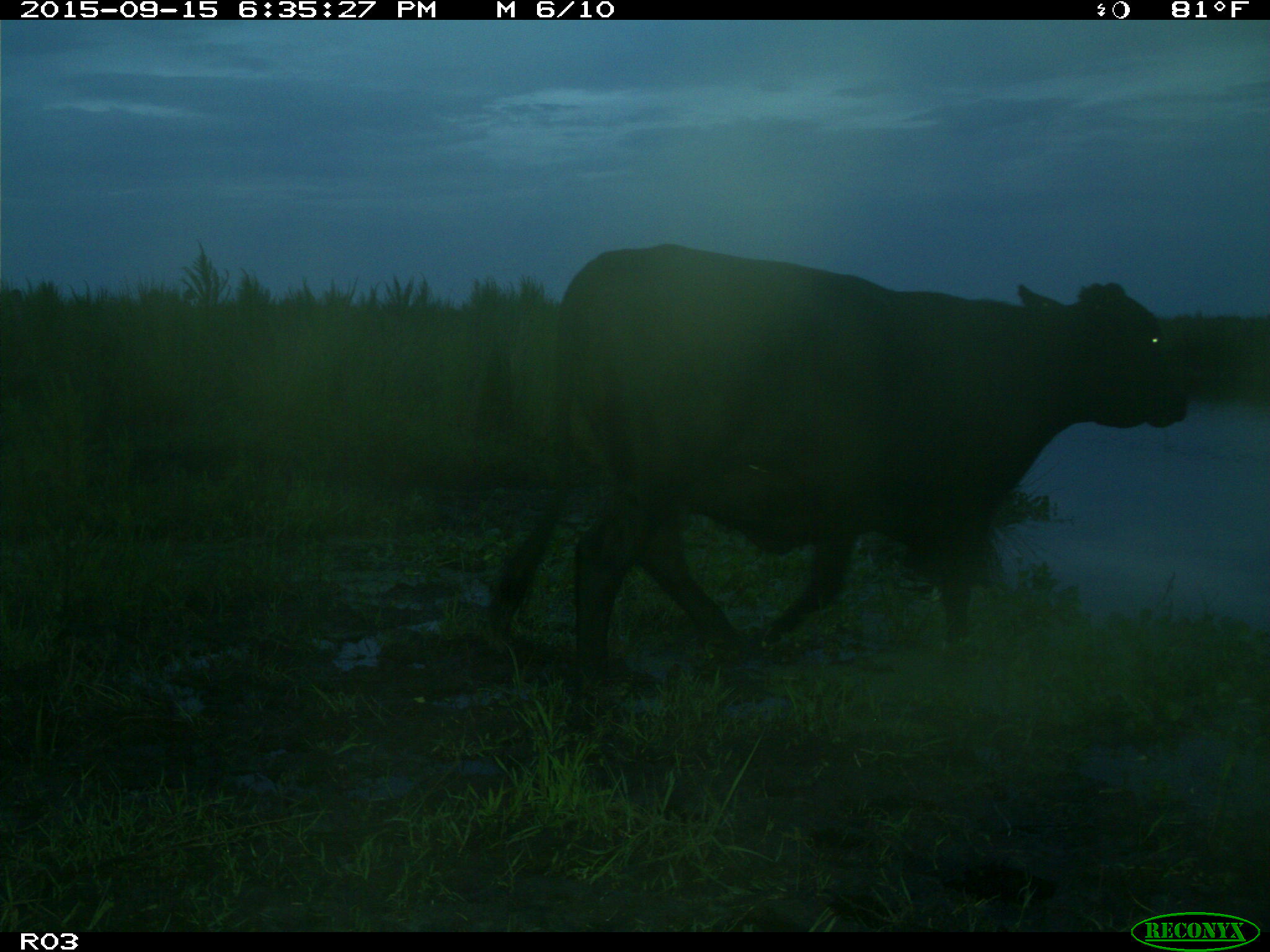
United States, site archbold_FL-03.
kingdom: Animalia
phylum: Chordata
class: Mammalia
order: Artiodactyla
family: Bovidae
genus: Bos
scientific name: Bos taurus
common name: domestic cow